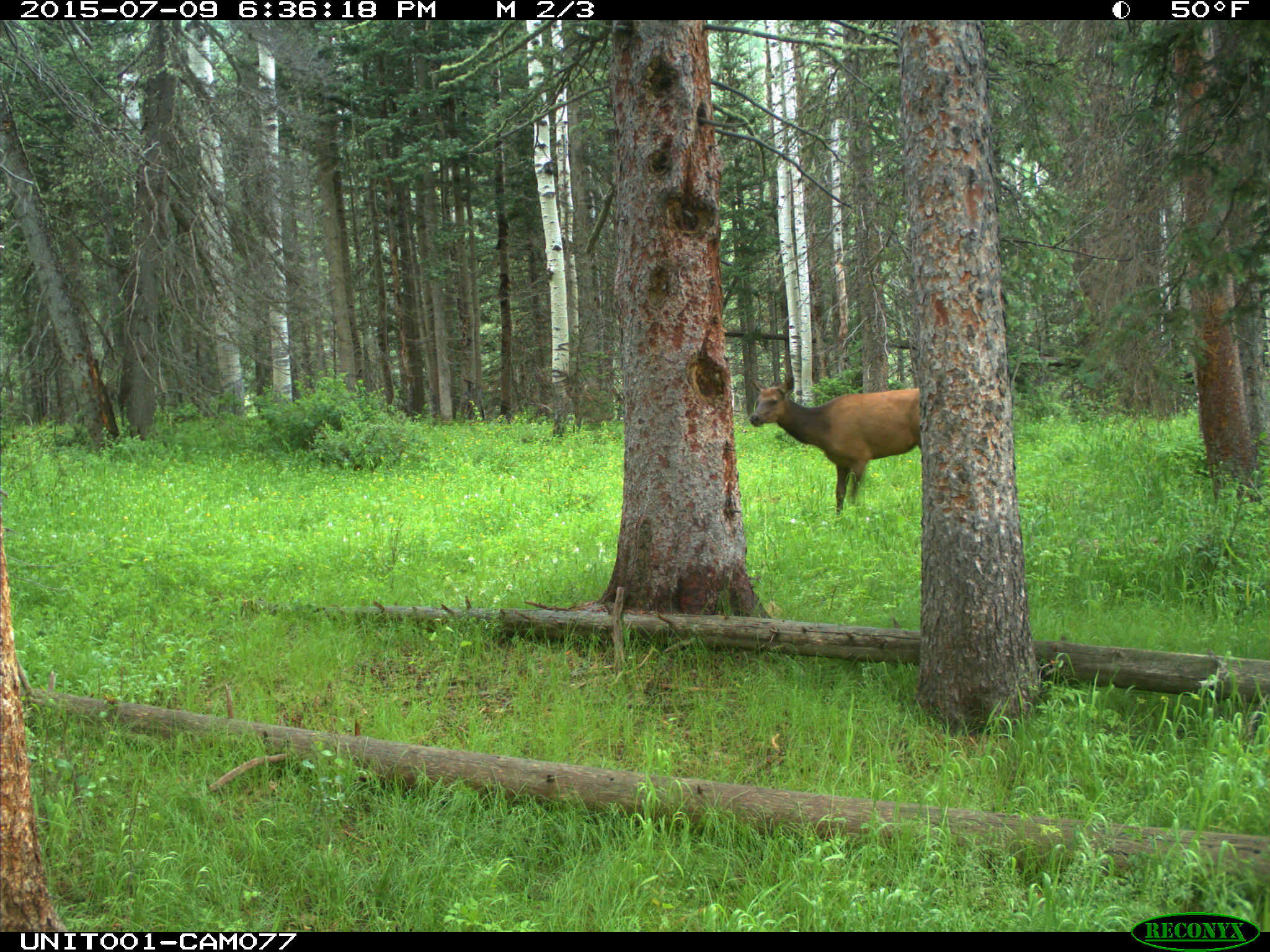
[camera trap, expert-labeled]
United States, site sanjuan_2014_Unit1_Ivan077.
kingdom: Animalia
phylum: Chordata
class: Mammalia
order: Artiodactyla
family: Cervidae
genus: Cervus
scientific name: Cervus elaphus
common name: red deer